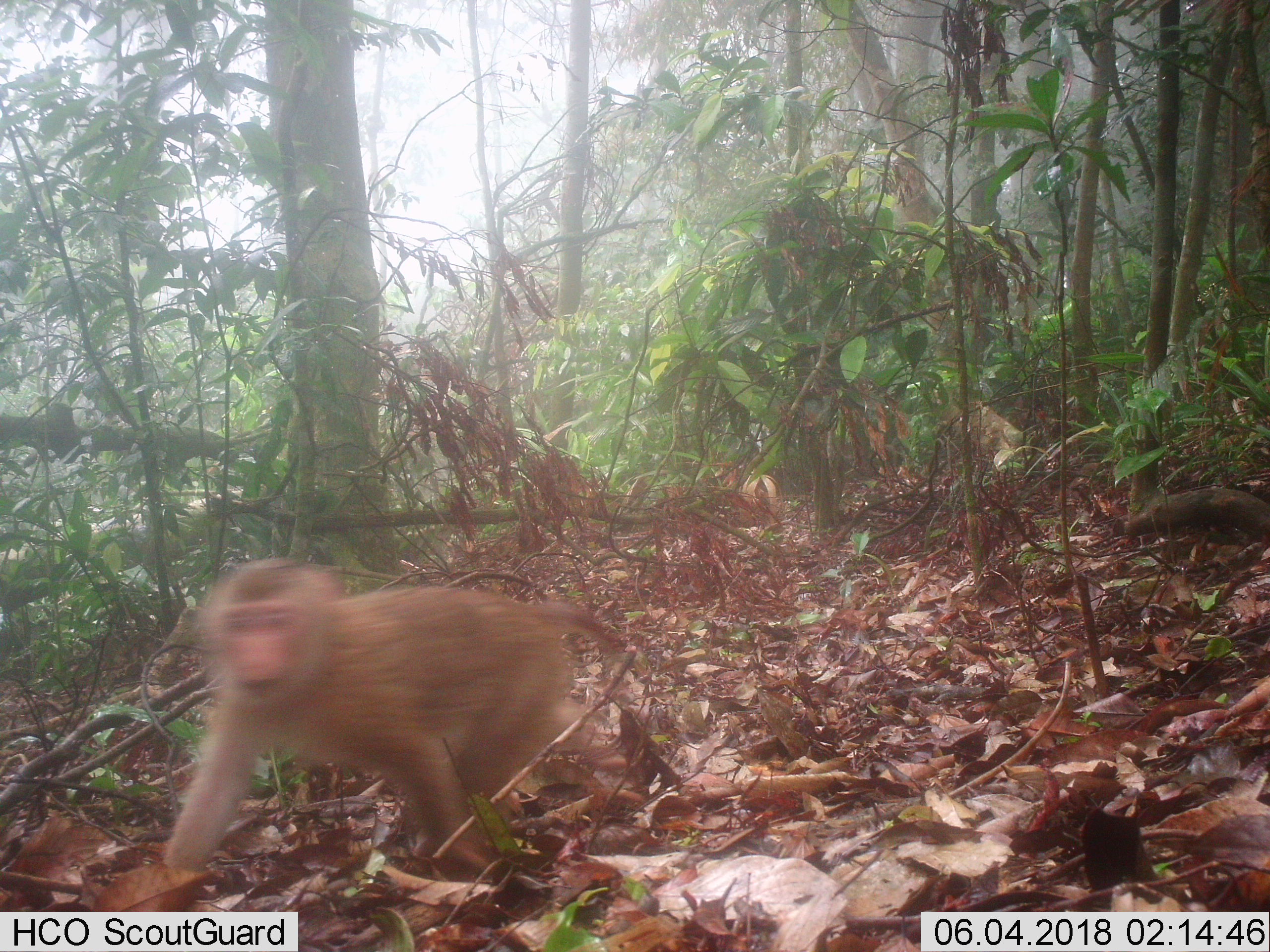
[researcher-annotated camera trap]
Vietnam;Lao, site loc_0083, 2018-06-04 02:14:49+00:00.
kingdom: Animalia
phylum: Chordata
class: Mammalia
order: Primates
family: Cercopithecidae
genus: Macaca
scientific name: Macaca nemestrina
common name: pig-tailed macaque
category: pig tailed macaque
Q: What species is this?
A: Pig tailed macaque (pig-tailed macaque) (Macaca nemestrina).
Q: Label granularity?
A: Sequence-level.